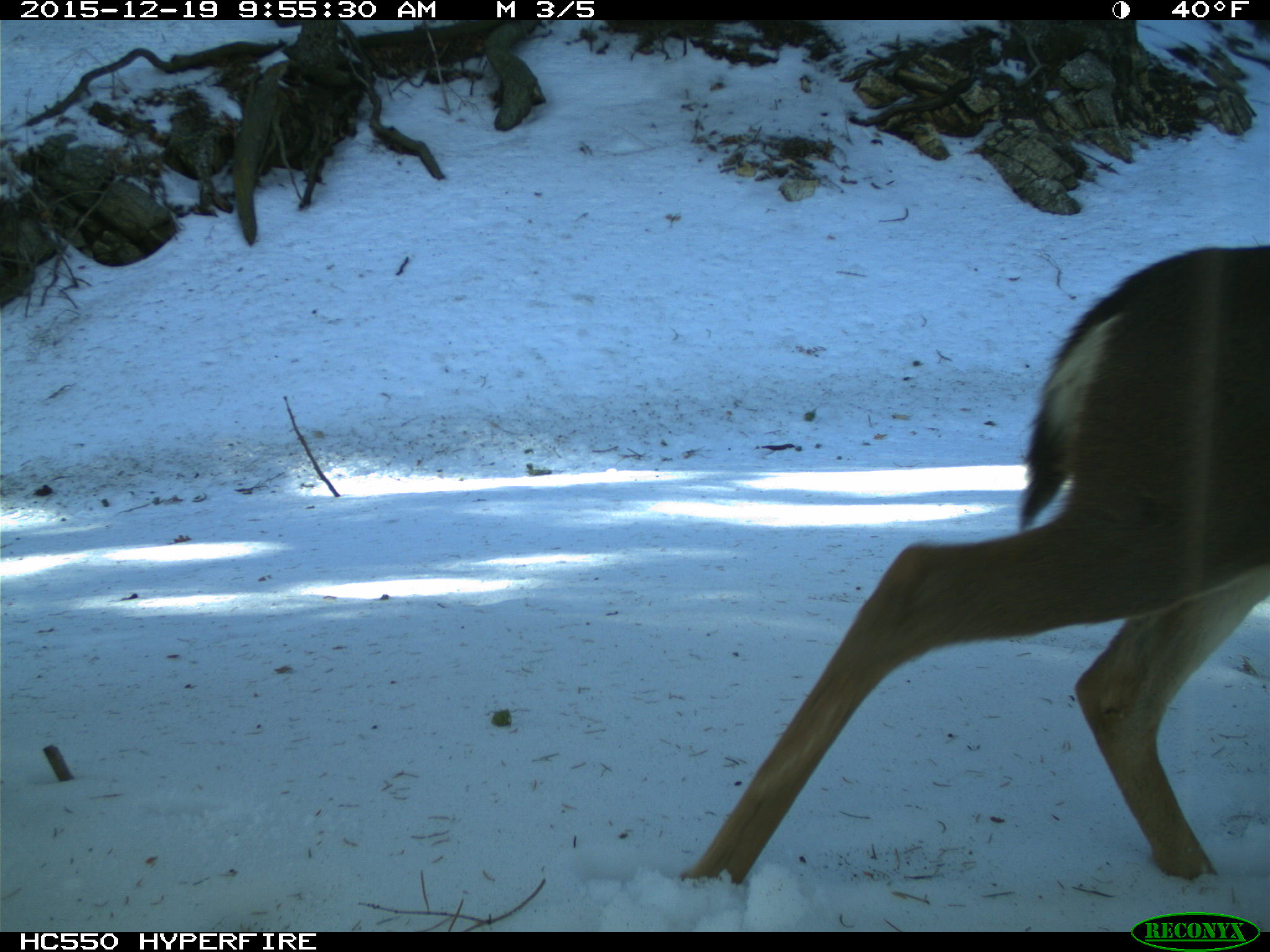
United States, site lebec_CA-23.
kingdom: Animalia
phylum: Chordata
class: Mammalia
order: Artiodactyla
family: Cervidae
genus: Odocoileus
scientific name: Odocoileus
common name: deer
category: unidentified deer